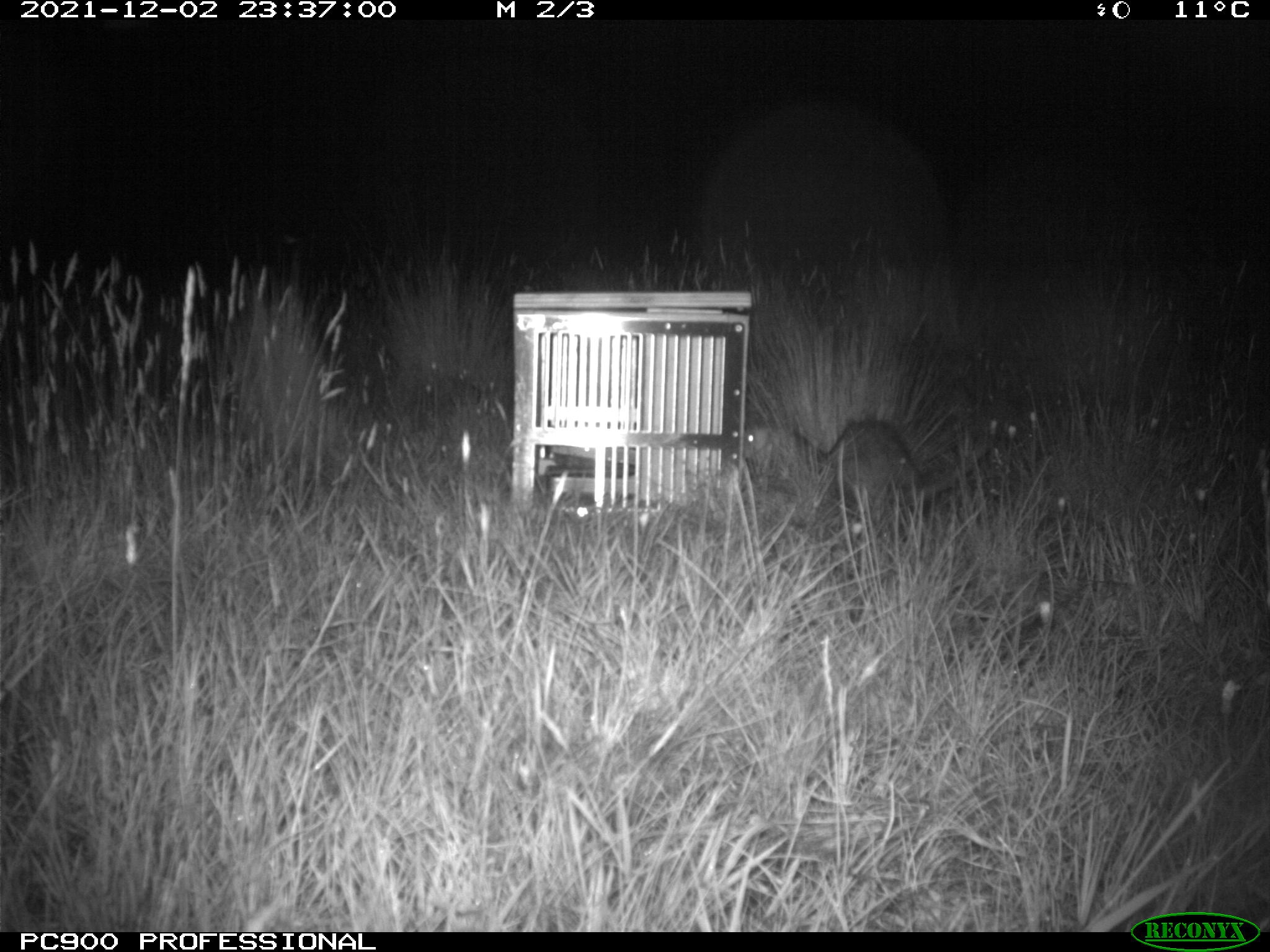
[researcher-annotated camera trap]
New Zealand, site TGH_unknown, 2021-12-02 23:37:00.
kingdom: Animalia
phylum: Chordata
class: Mammalia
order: Carnivora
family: Mustelidae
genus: Mustela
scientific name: Mustela furo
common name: ferret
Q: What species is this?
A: Ferret (Mustela furo).